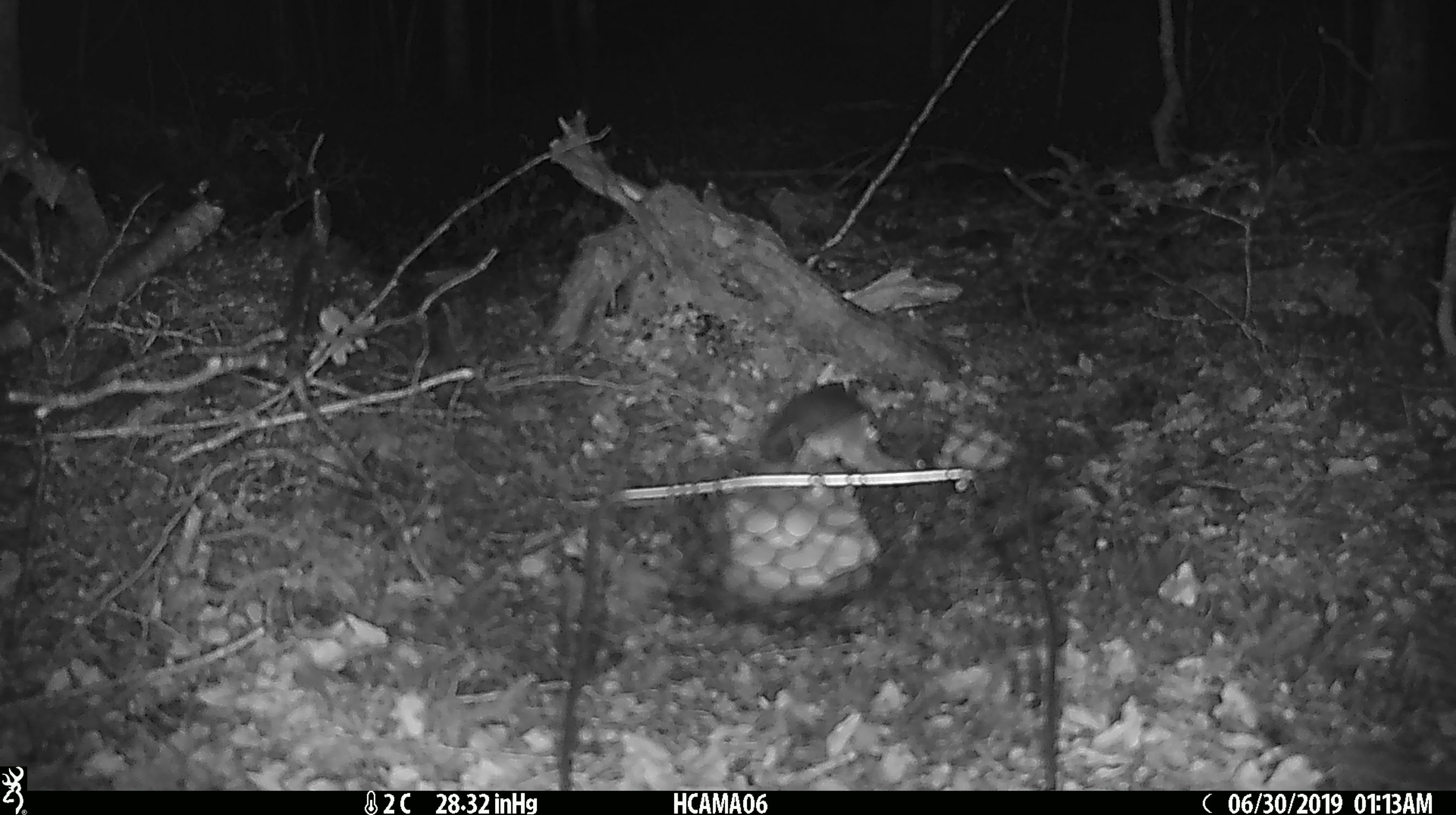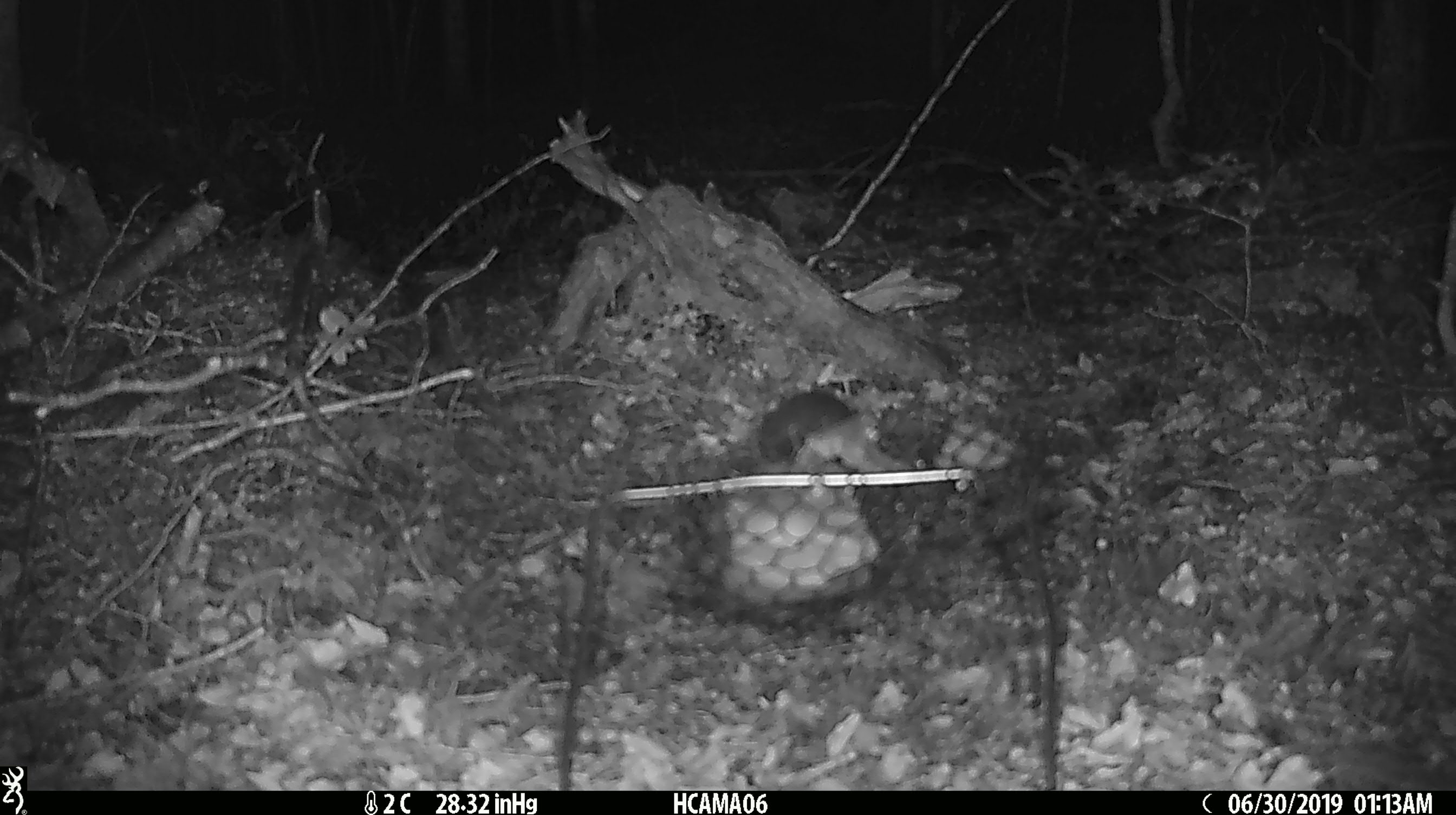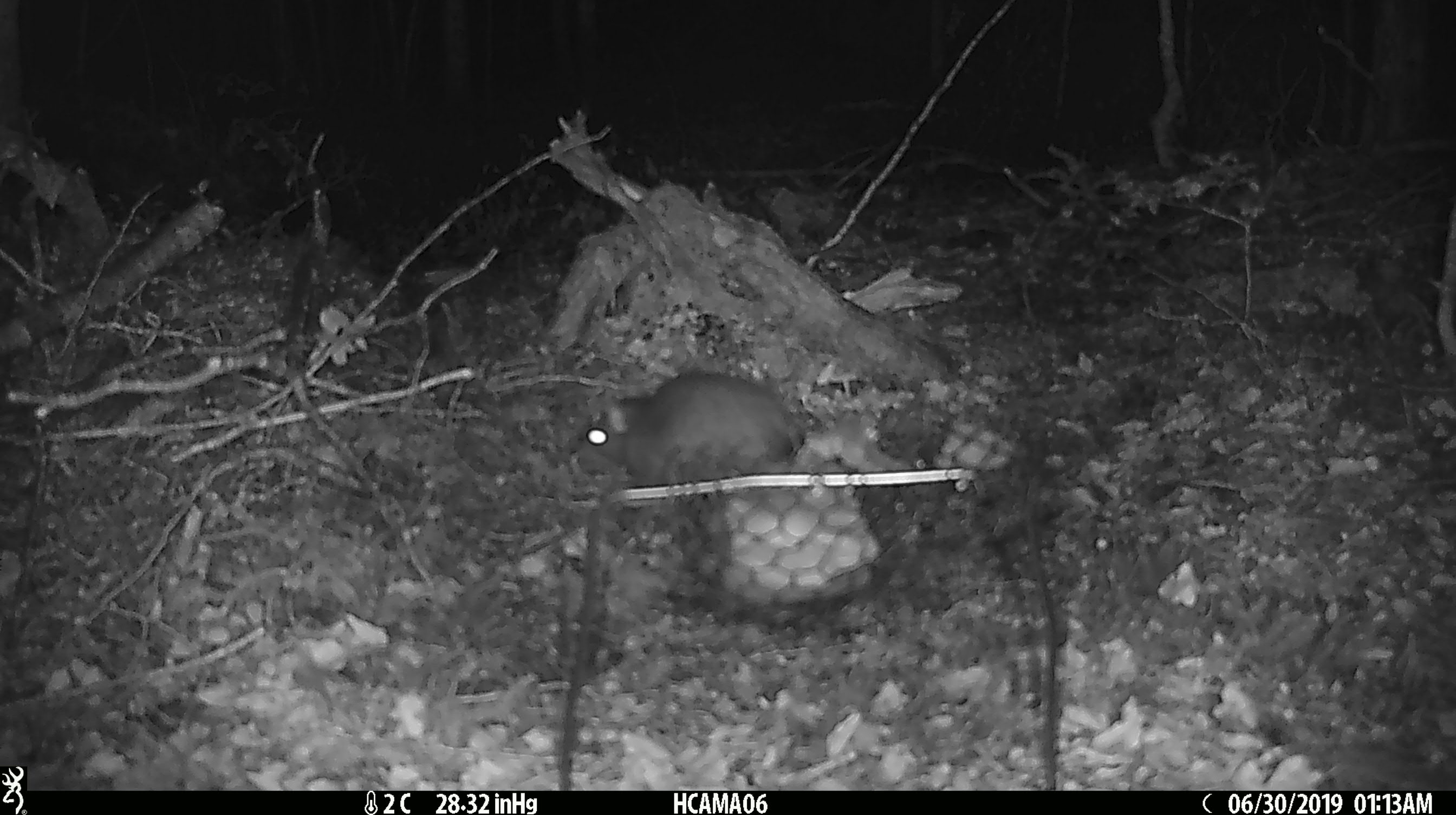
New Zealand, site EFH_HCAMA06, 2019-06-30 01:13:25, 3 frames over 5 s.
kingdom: Animalia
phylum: Chordata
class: Mammalia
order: Rodentia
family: Muridae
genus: Rattus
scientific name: Rattus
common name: rat